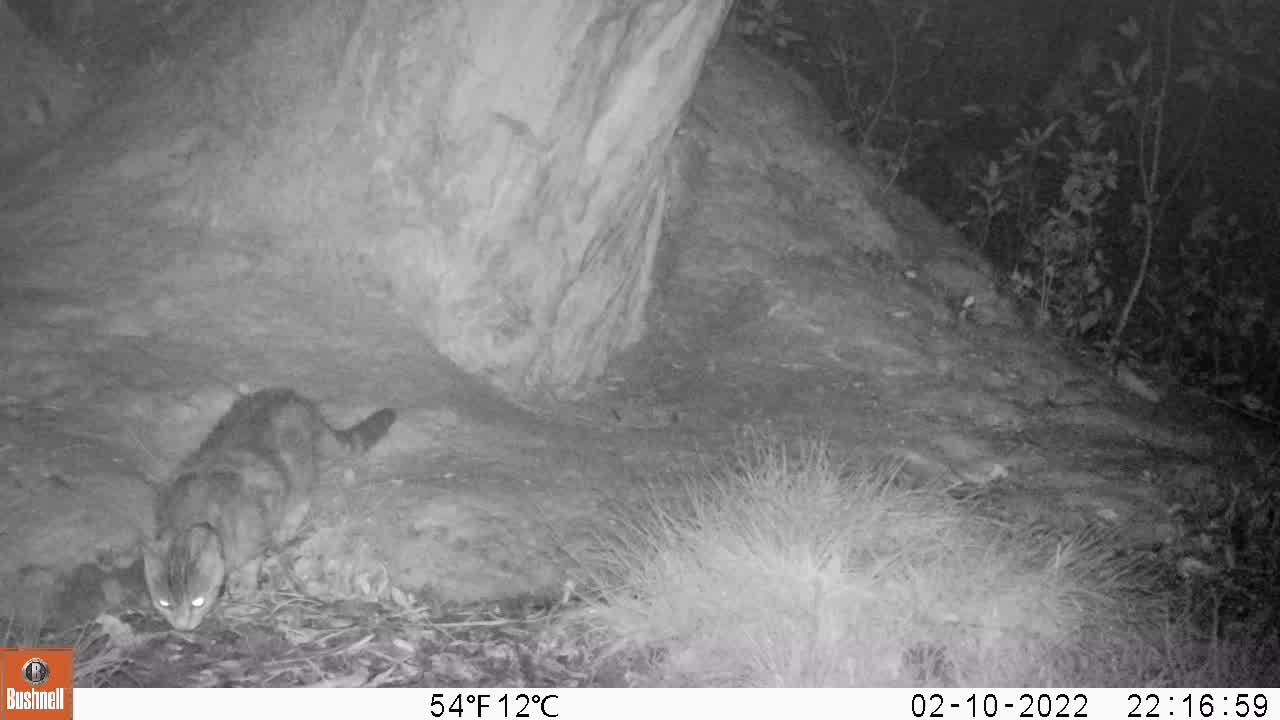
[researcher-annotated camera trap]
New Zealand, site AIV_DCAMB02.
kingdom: Animalia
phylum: Chordata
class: Mammalia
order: Carnivora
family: Felidae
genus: Felis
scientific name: Felis catus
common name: domestic cat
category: cat